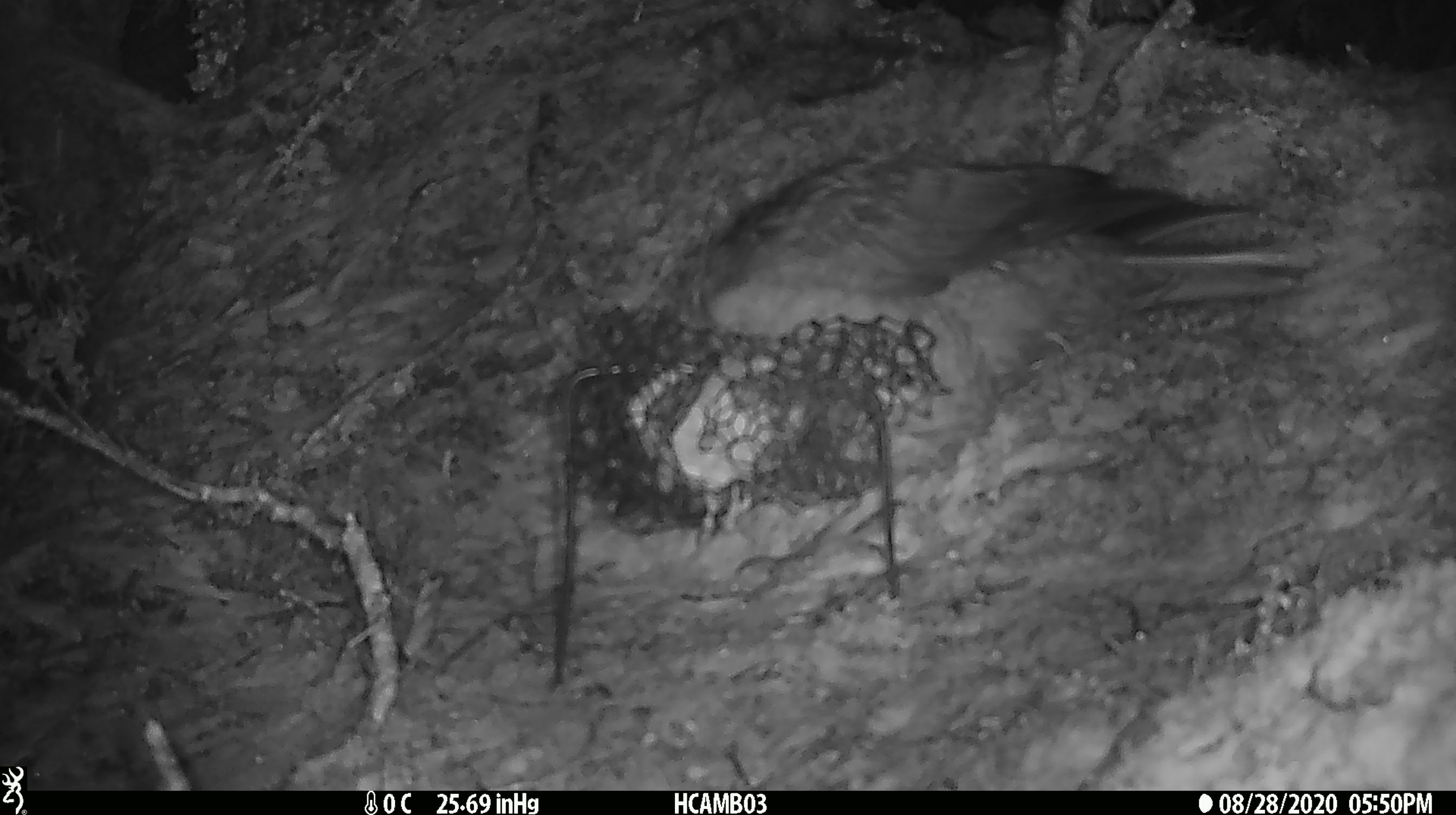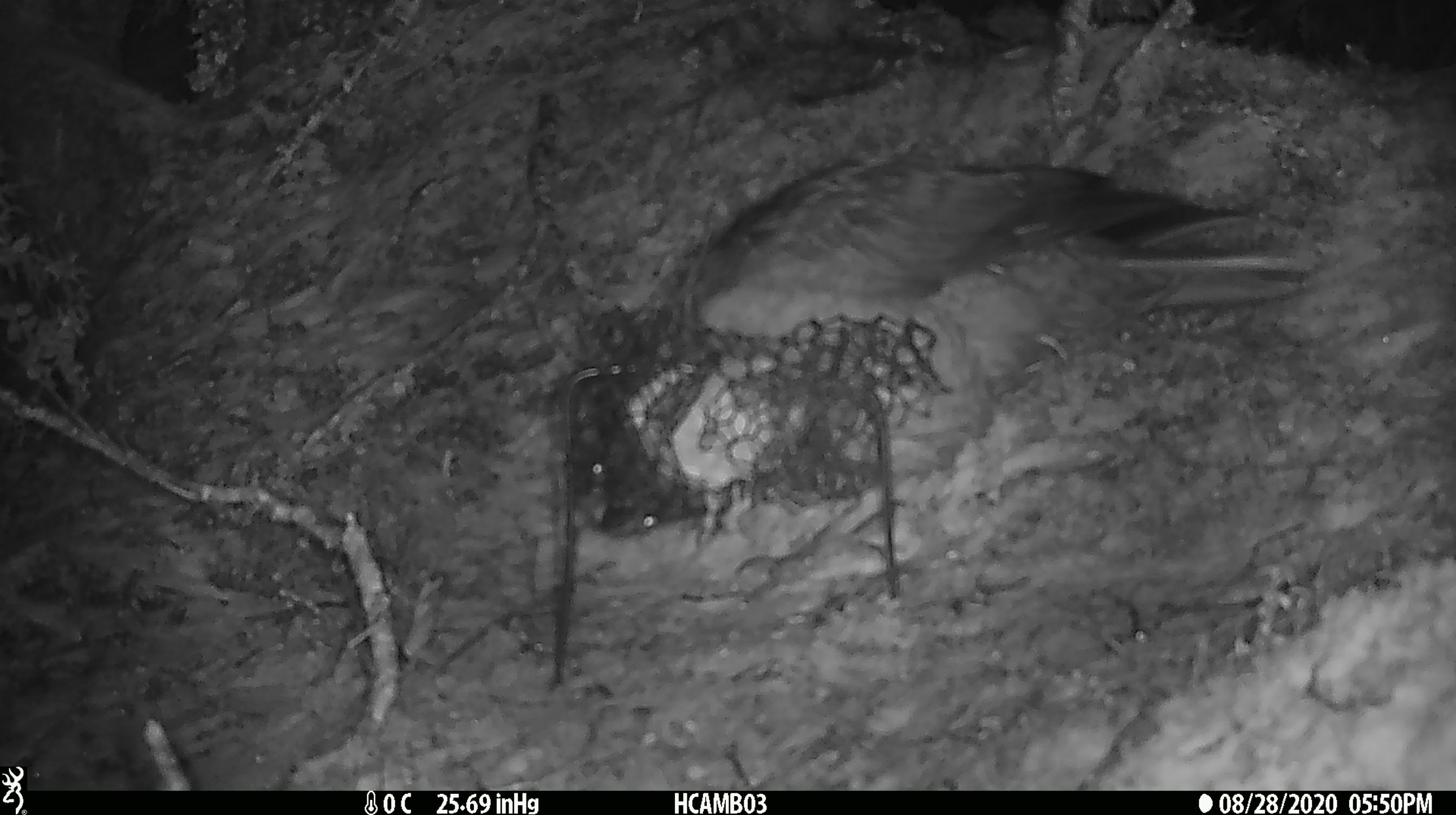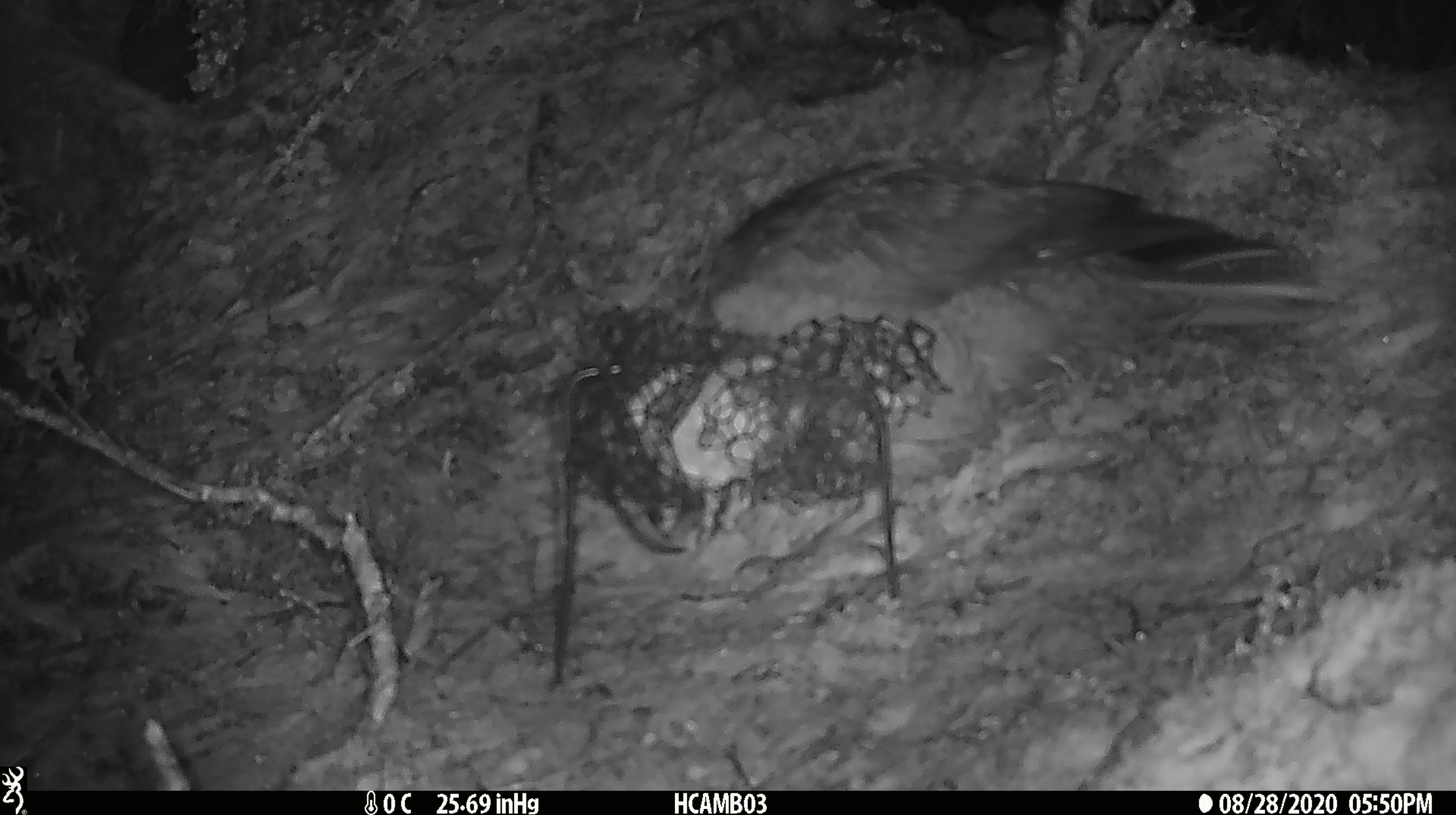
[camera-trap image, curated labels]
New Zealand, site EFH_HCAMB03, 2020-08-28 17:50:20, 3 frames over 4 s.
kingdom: Animalia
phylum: Chordata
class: Aves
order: Psittaciformes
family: Strigopidae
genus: Nestor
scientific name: Nestor notabilis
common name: kea